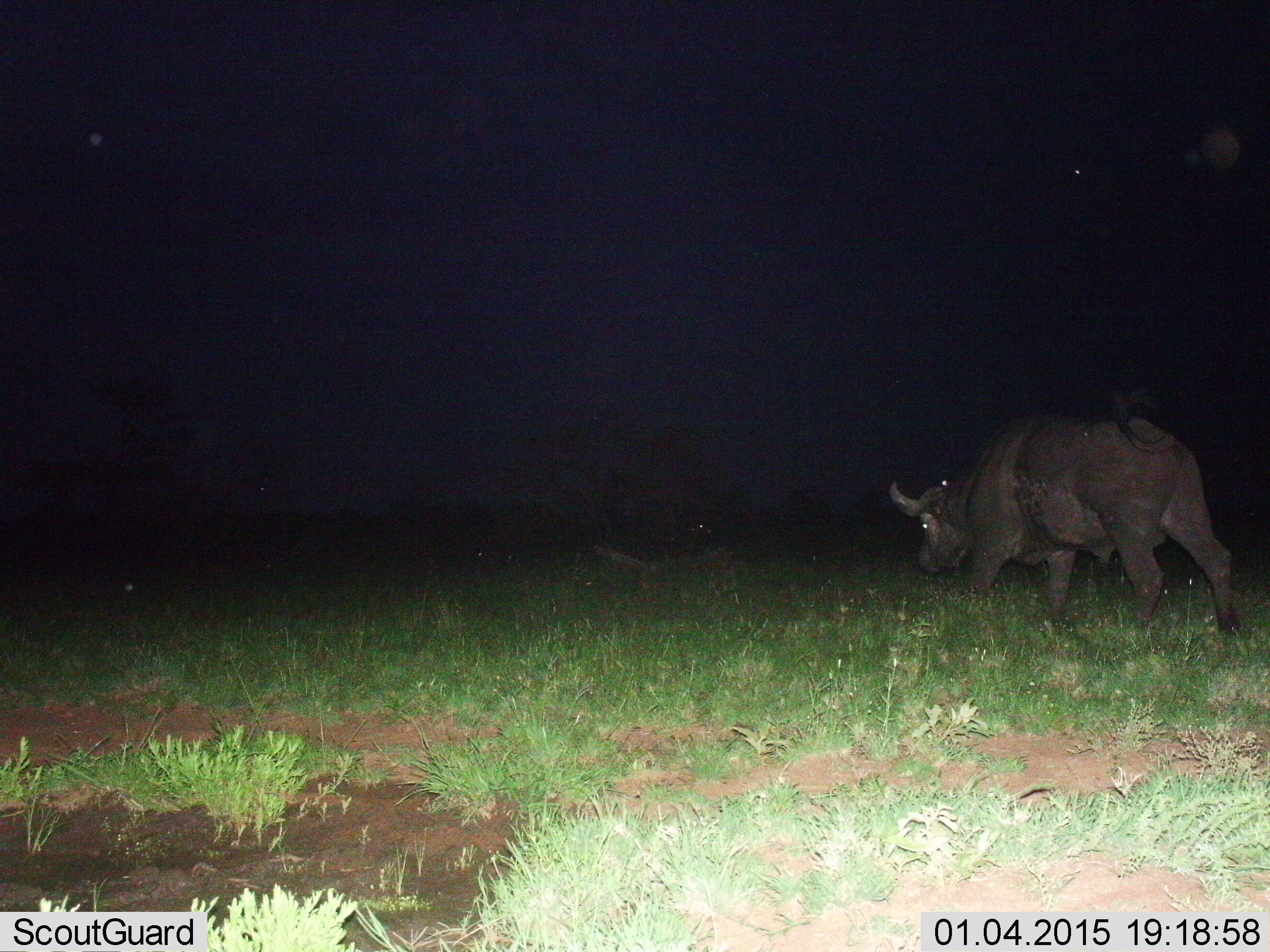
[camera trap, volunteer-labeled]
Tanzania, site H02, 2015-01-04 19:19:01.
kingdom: Animalia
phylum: Chordata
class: Mammalia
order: Artiodactyla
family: Bovidae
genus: Syncerus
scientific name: Syncerus caffer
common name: cape buffalo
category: buffalo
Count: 1.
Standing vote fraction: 30%.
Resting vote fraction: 0%.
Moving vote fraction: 60%.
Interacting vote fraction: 0%.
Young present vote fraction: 0%.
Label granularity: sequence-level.